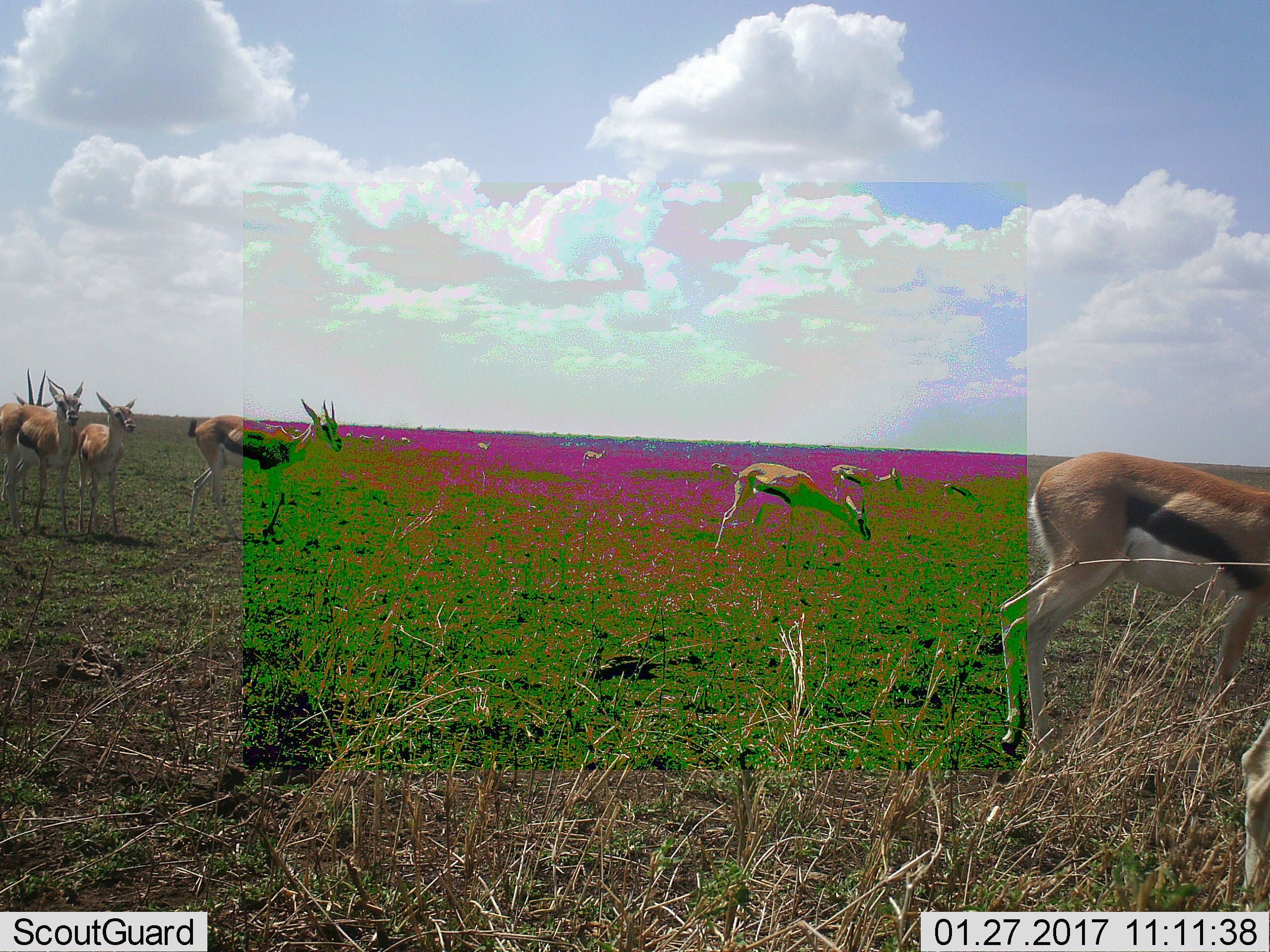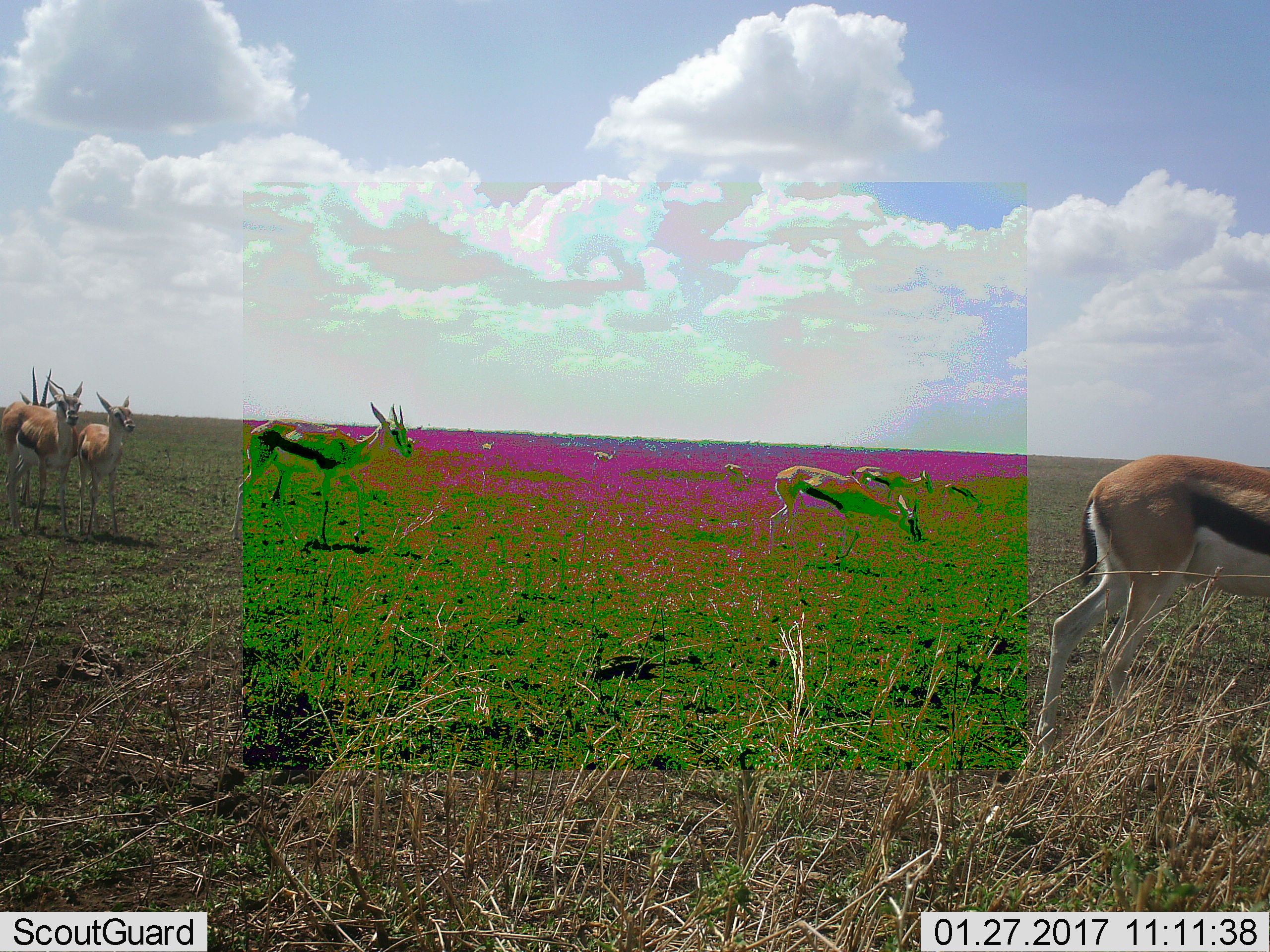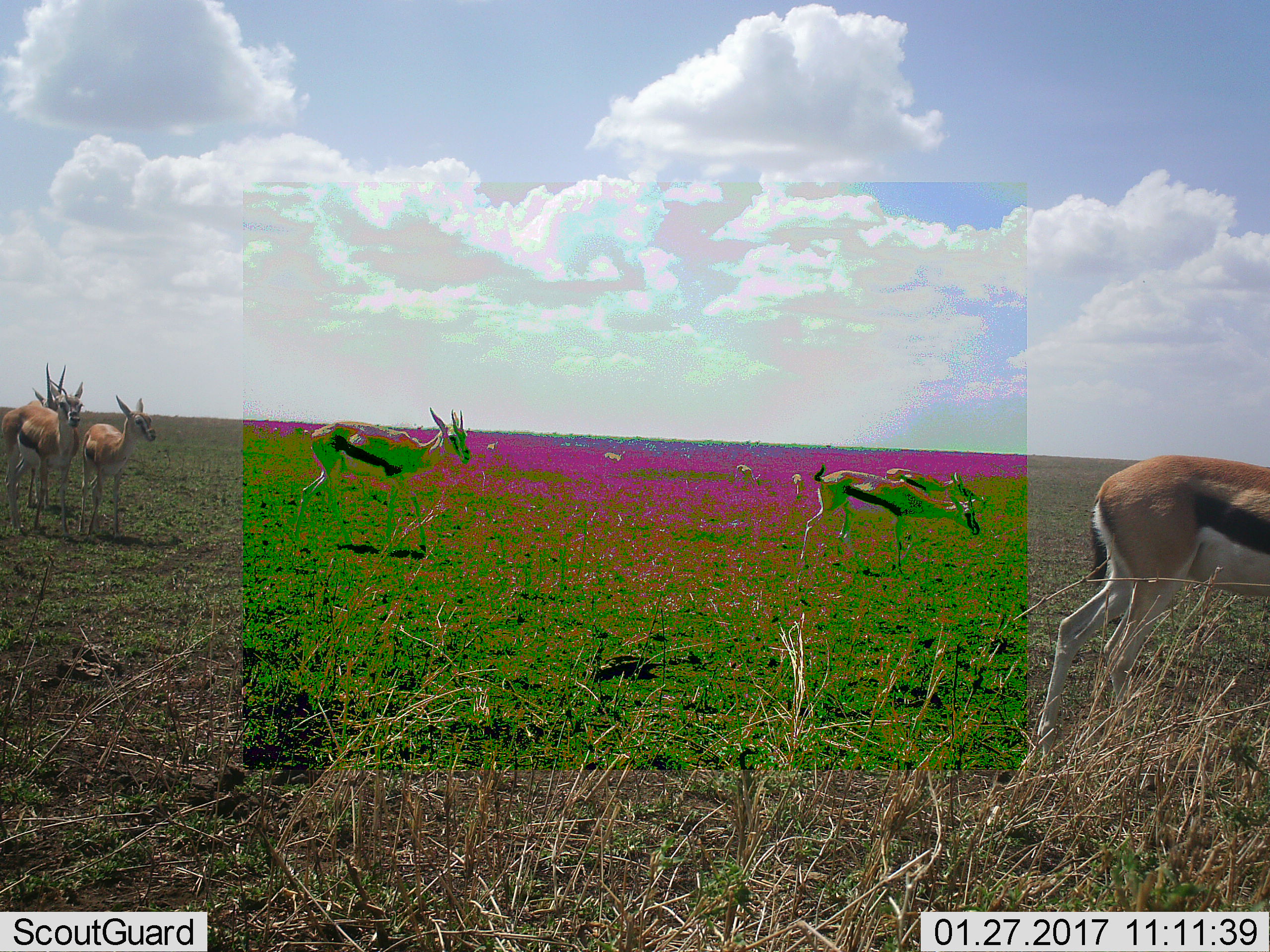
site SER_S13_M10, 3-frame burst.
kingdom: Animalia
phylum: Chordata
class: Mammalia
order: Artiodactyla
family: Bovidae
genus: Eudorcas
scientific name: Eudorcas thomsonii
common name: thomson's gazelle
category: gazellethomsons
Gazellethomsons (thomson's gazelle) (Eudorcas thomsonii), count 11-50. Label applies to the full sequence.